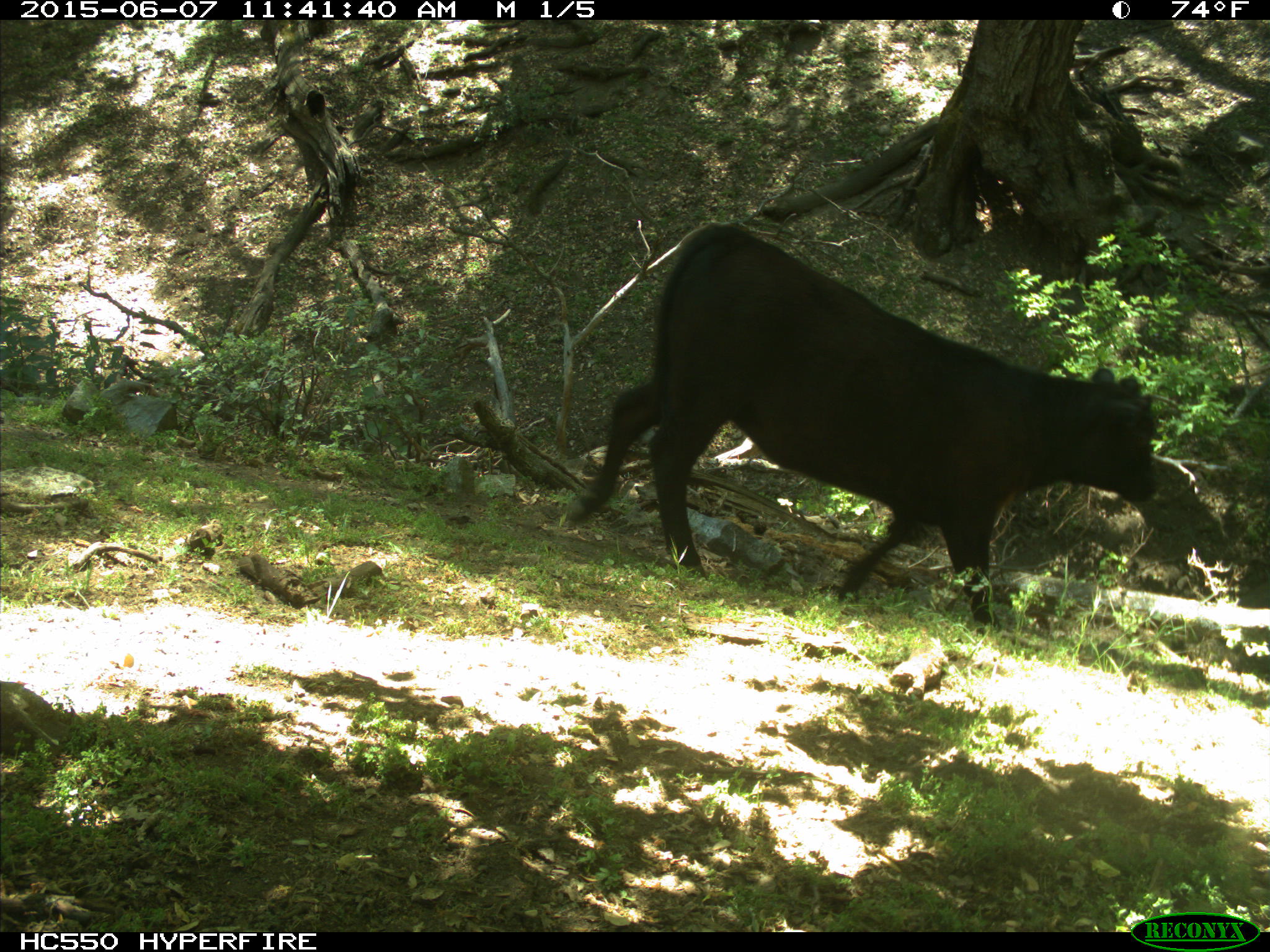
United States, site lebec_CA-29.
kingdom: Animalia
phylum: Chordata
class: Mammalia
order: Artiodactyla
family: Bovidae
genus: Bos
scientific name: Bos taurus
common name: domestic cow